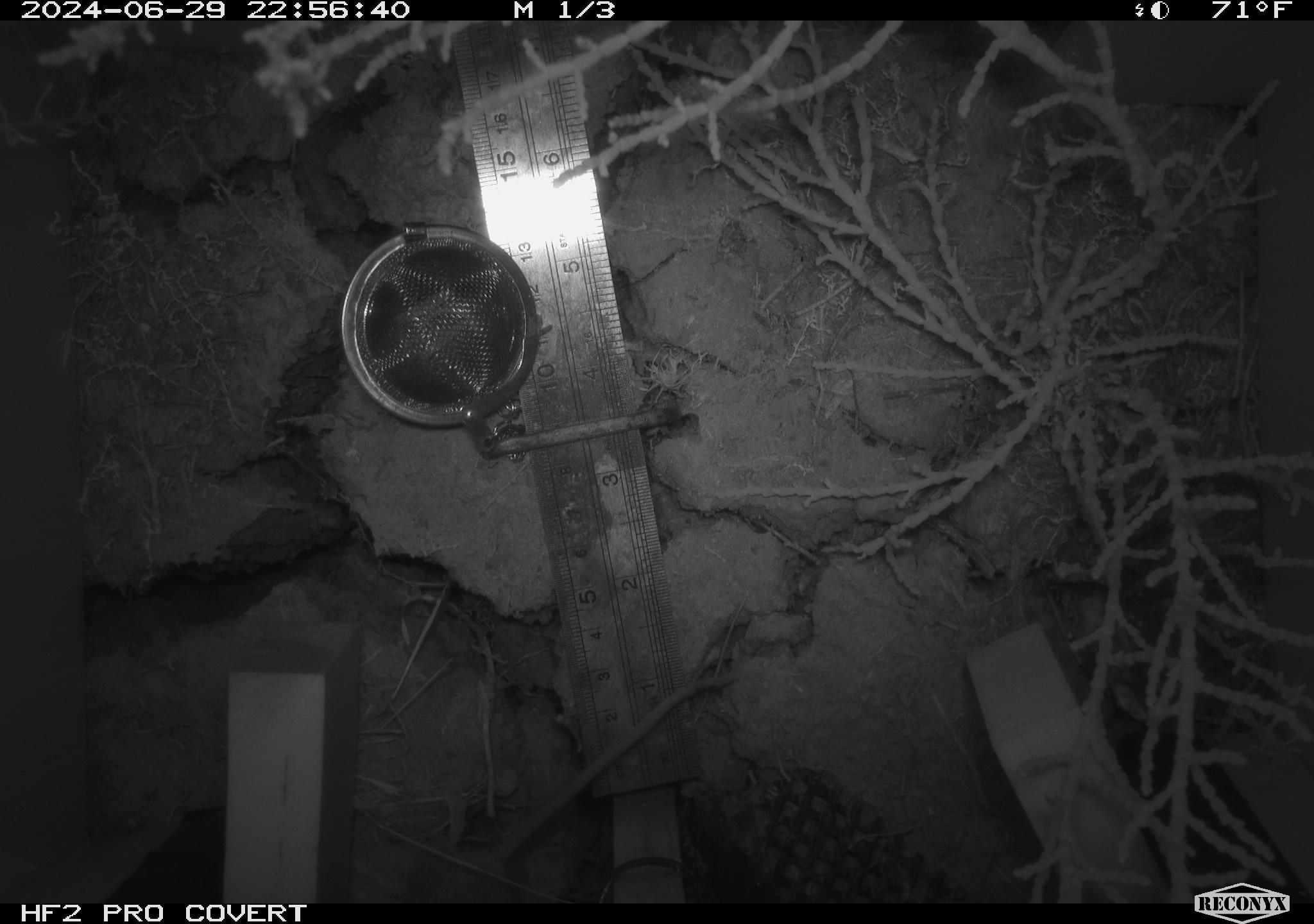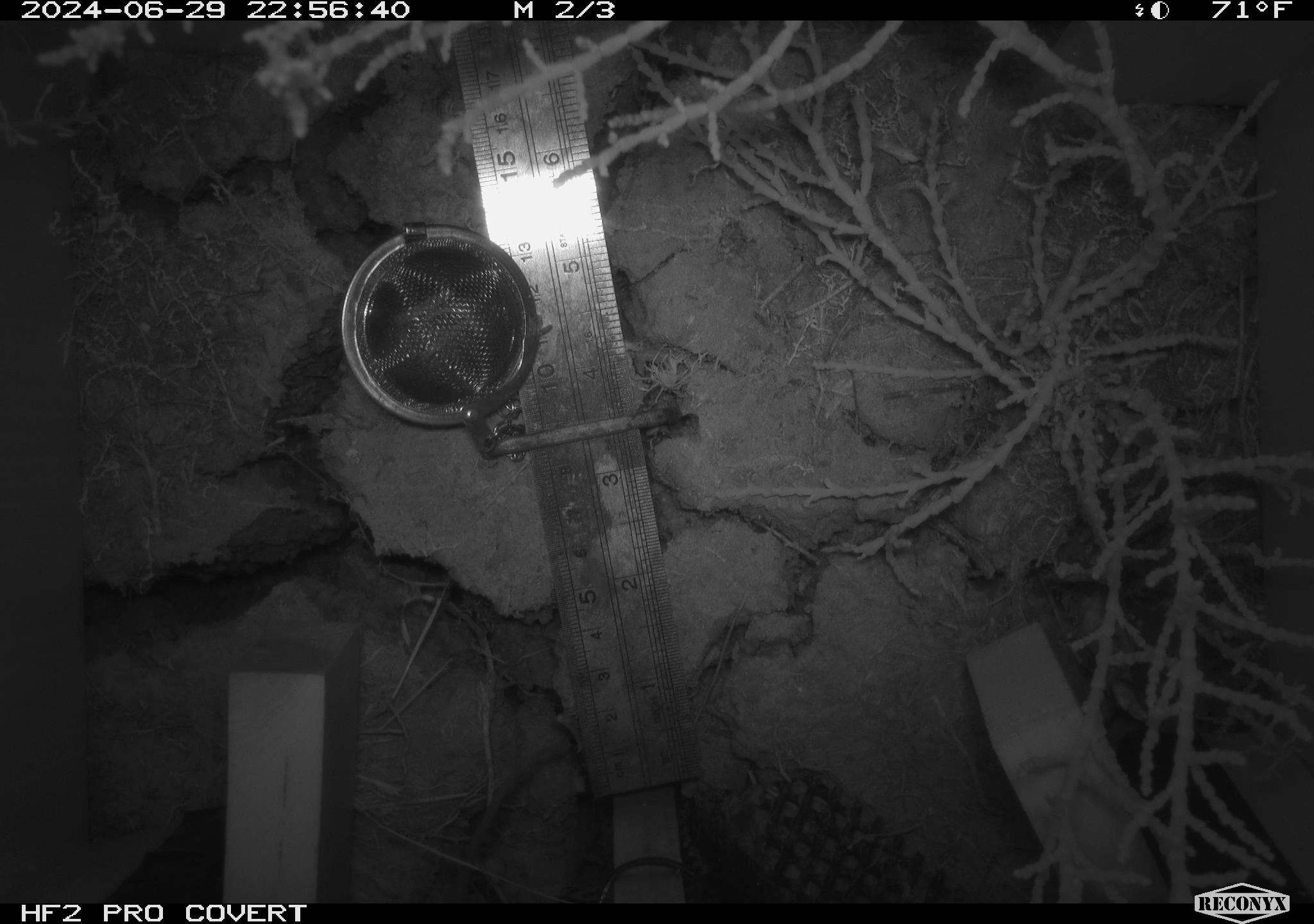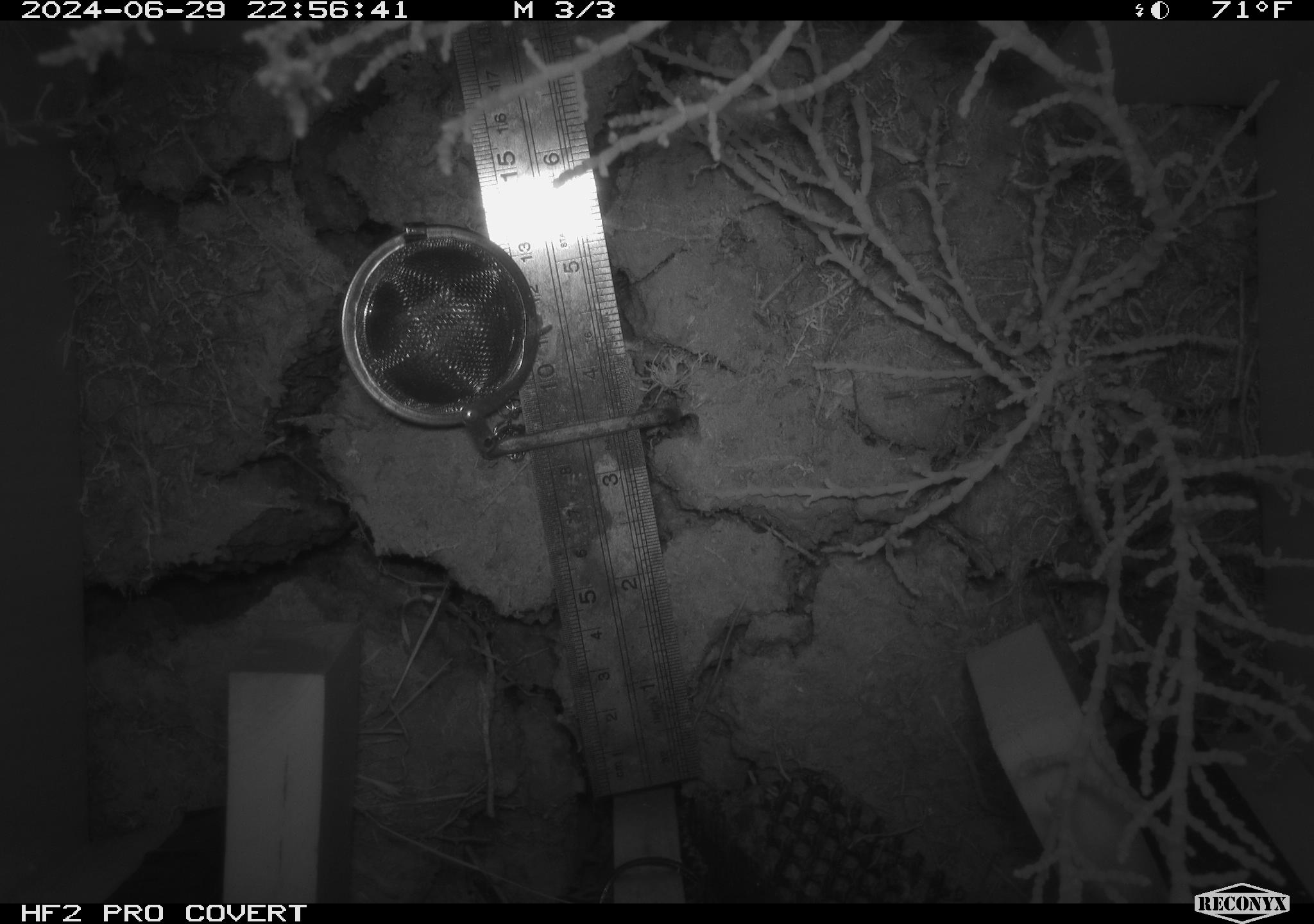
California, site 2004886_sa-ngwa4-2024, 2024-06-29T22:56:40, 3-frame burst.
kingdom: Animalia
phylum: Chordata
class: Mammalia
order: Rodentia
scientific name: Rodentia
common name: mouse species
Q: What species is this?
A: Mouse species (Rodentia).